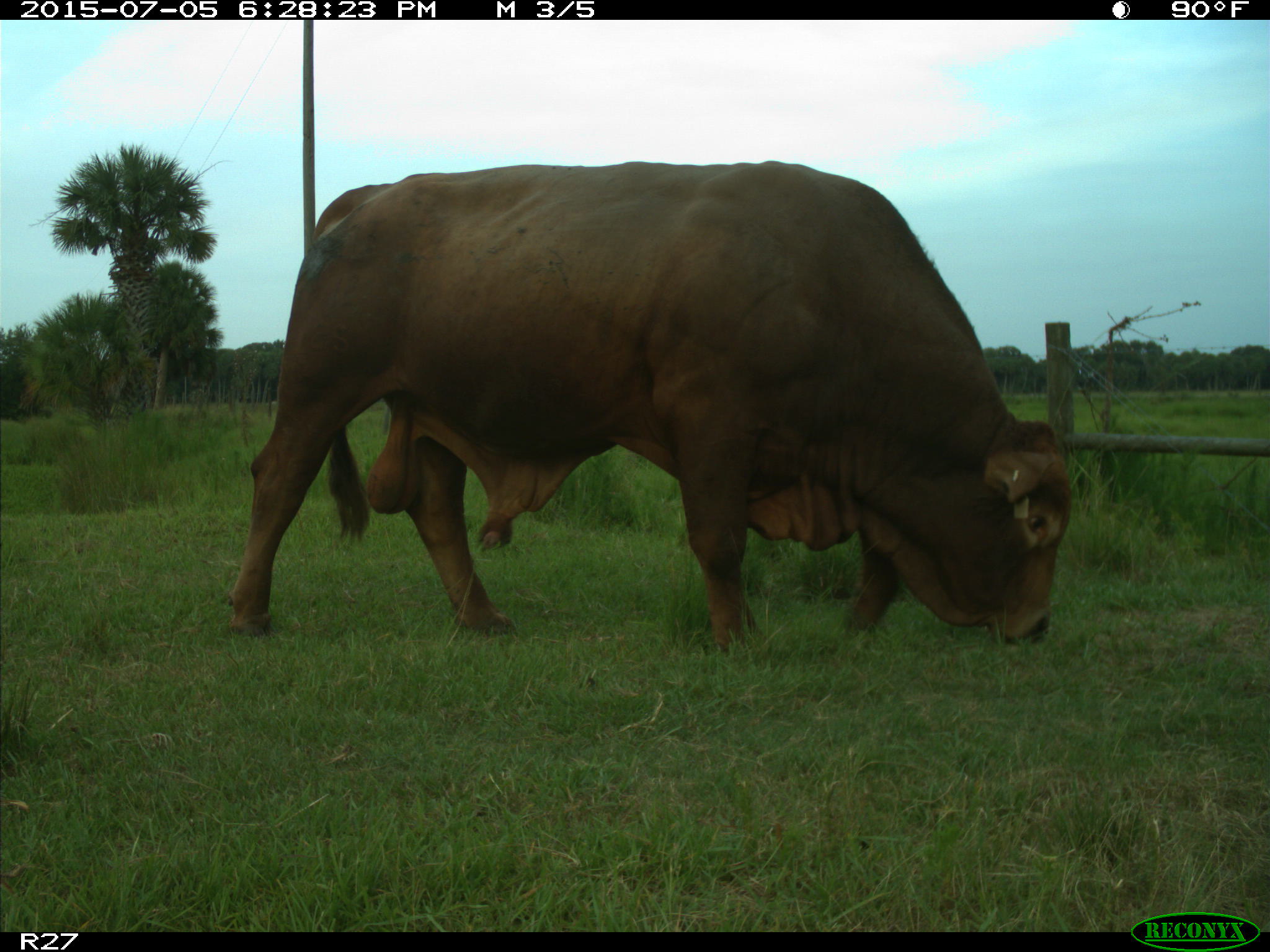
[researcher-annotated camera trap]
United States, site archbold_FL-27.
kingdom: Animalia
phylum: Chordata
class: Mammalia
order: Artiodactyla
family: Bovidae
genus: Bos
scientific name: Bos taurus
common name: domestic cow